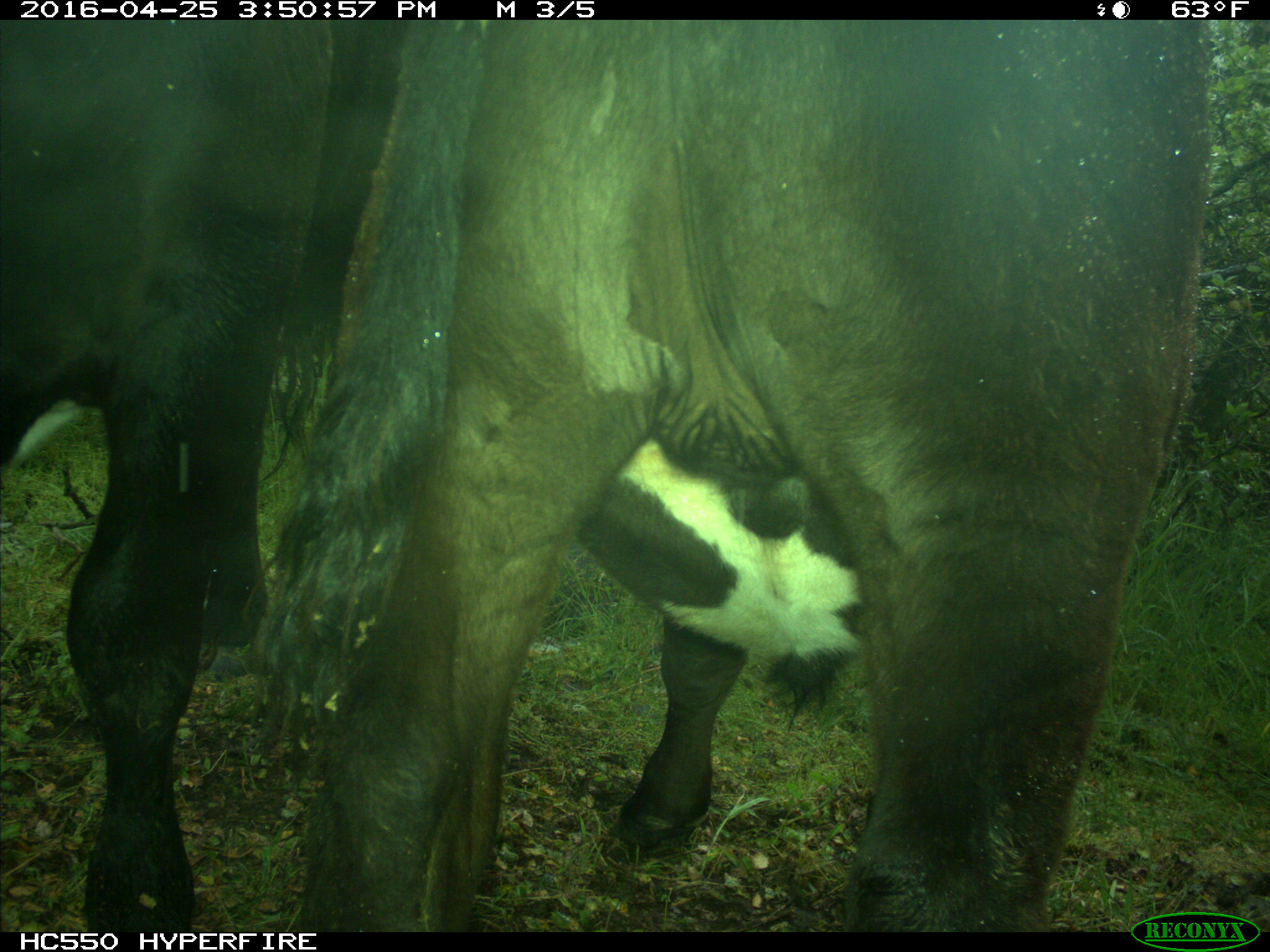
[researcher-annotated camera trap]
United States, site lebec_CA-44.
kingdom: Animalia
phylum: Chordata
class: Mammalia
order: Artiodactyla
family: Bovidae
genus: Bos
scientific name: Bos taurus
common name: domestic cow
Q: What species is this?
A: Bos taurus (domestic cow).